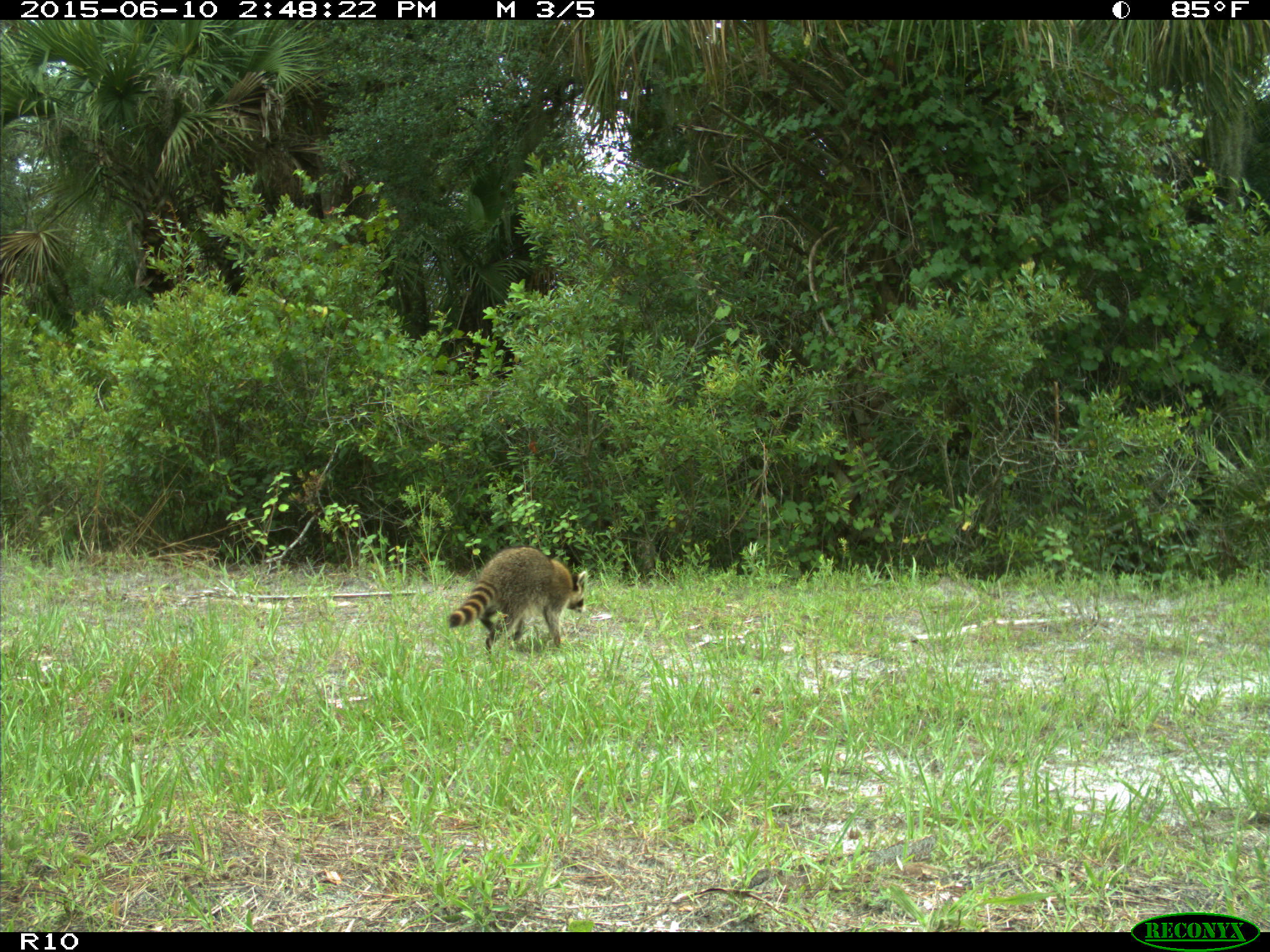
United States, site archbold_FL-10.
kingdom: Animalia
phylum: Chordata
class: Mammalia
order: Carnivora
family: Procyonidae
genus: Procyon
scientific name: Procyon lotor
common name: common raccoon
Procyon lotor (common raccoon).